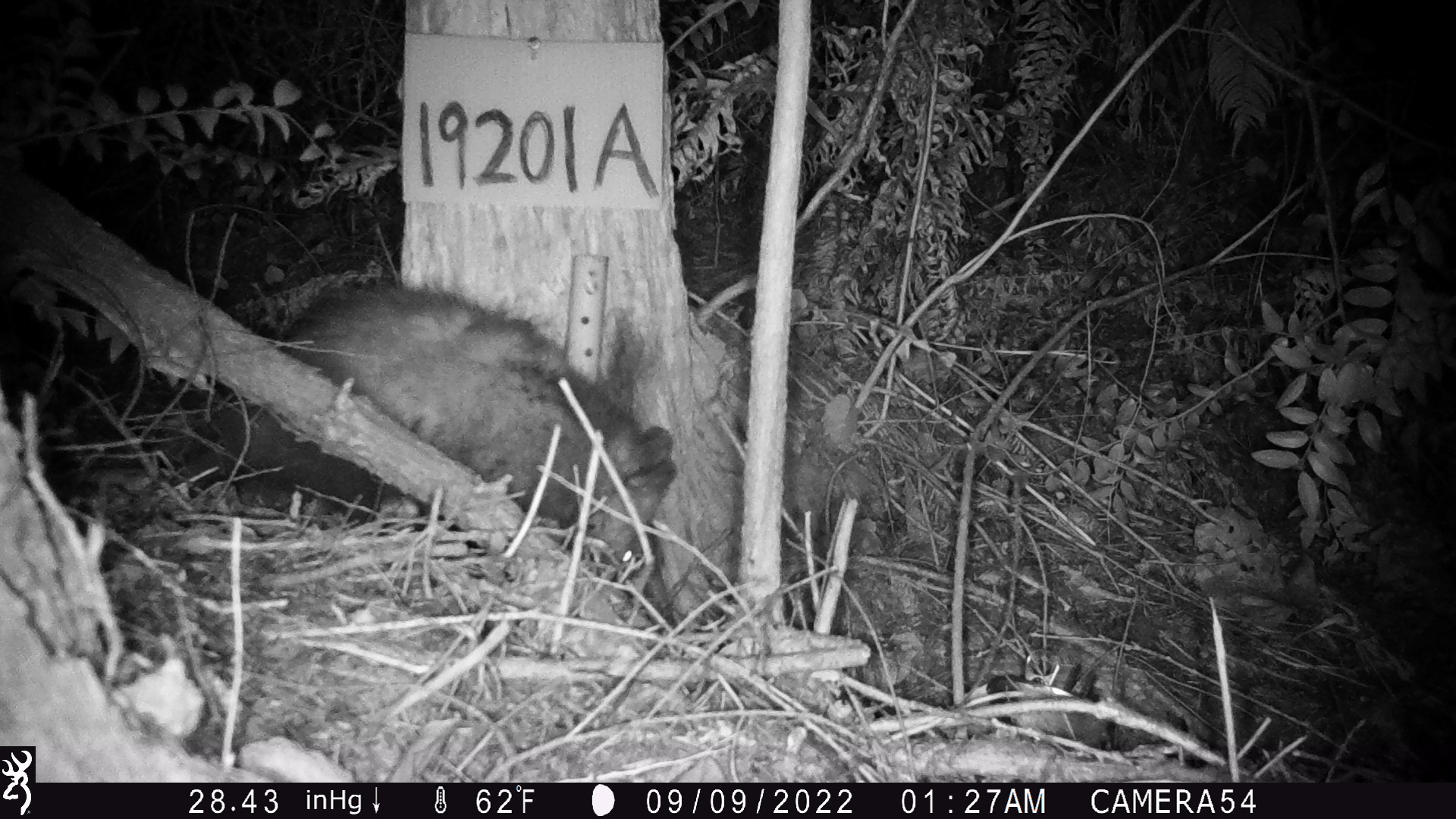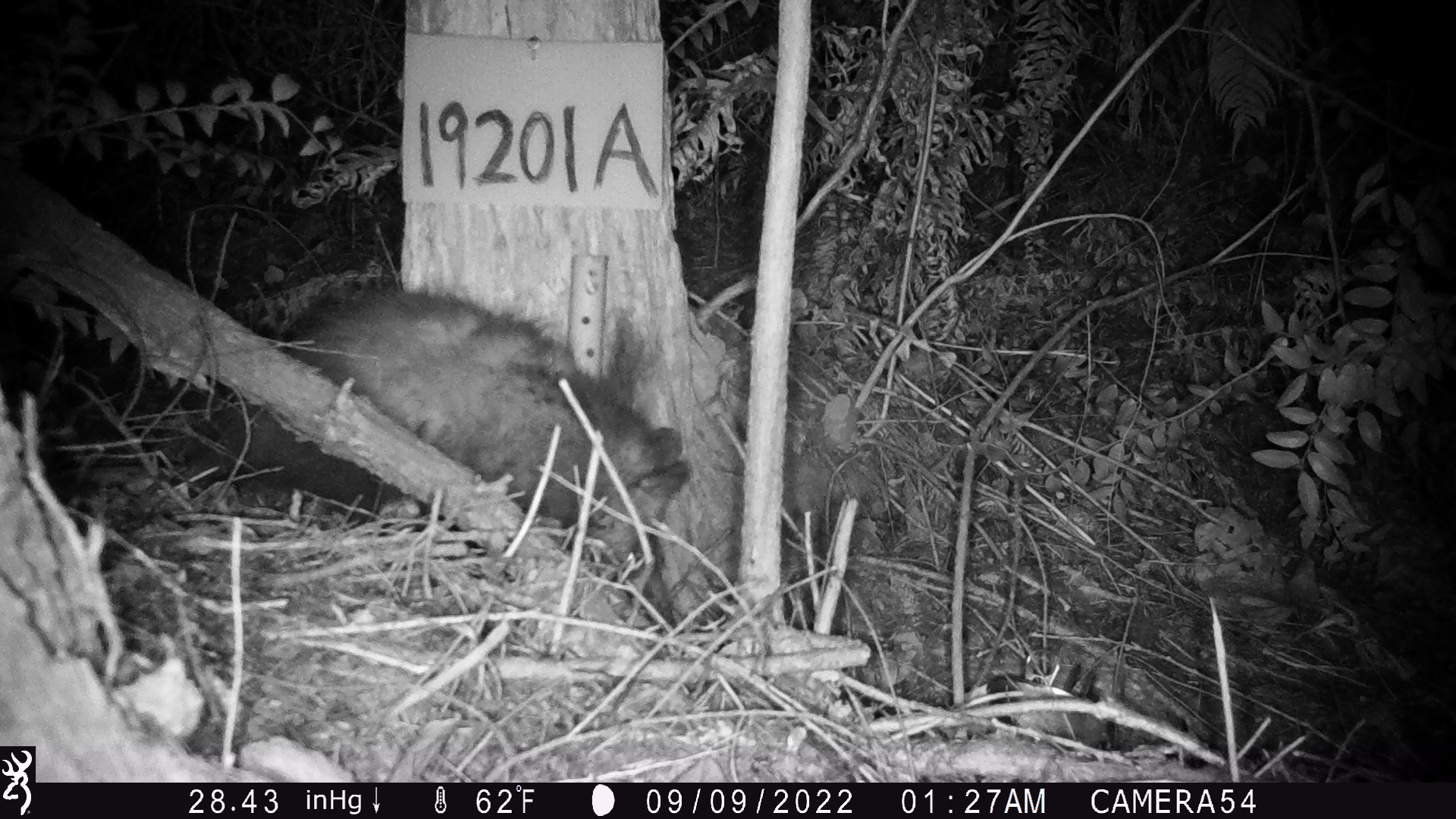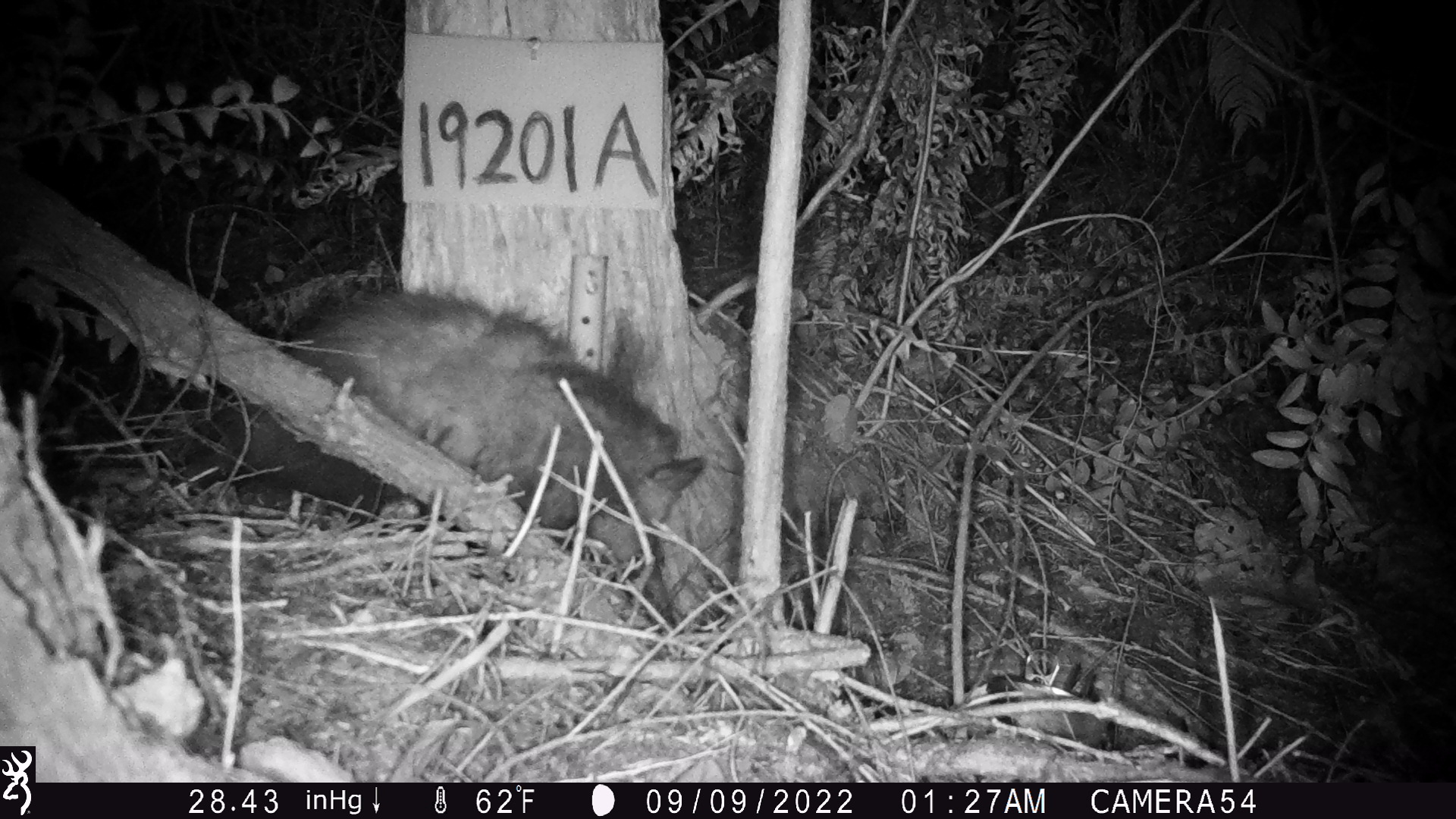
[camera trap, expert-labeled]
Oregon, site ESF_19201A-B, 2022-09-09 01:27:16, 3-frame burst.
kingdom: Animalia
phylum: Chordata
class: Mammalia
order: Didelphimorphia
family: Didelphidae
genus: Didelphis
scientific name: Didelphis virginiana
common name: virginia opossum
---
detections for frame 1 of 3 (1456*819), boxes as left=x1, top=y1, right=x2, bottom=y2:
virginia opossum: left=247, top=260, right=697, bottom=611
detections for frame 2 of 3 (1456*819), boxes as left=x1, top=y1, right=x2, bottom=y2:
virginia opossum: left=216, top=258, right=702, bottom=607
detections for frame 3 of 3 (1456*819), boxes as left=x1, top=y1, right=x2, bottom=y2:
virginia opossum: left=204, top=261, right=710, bottom=640